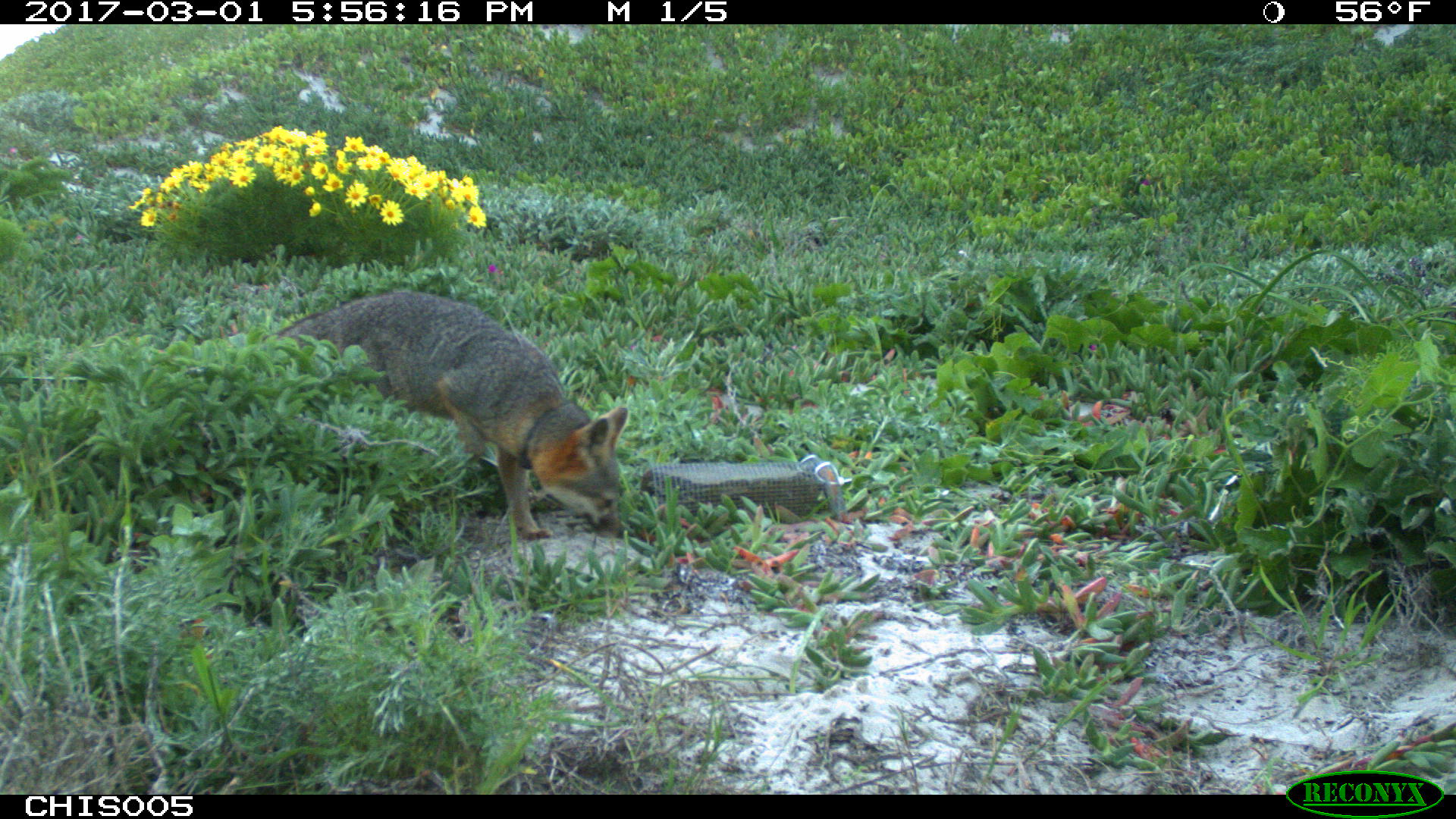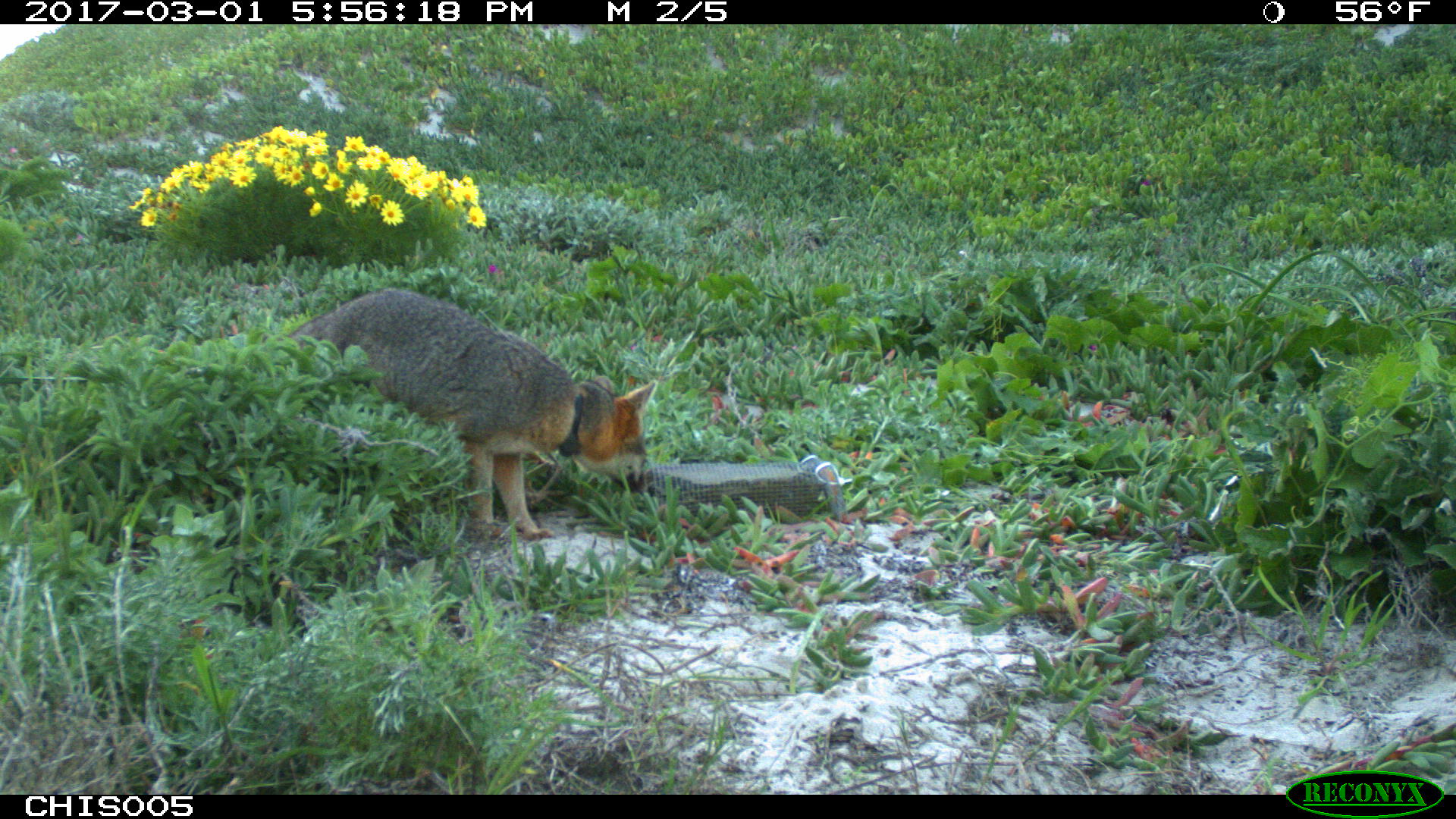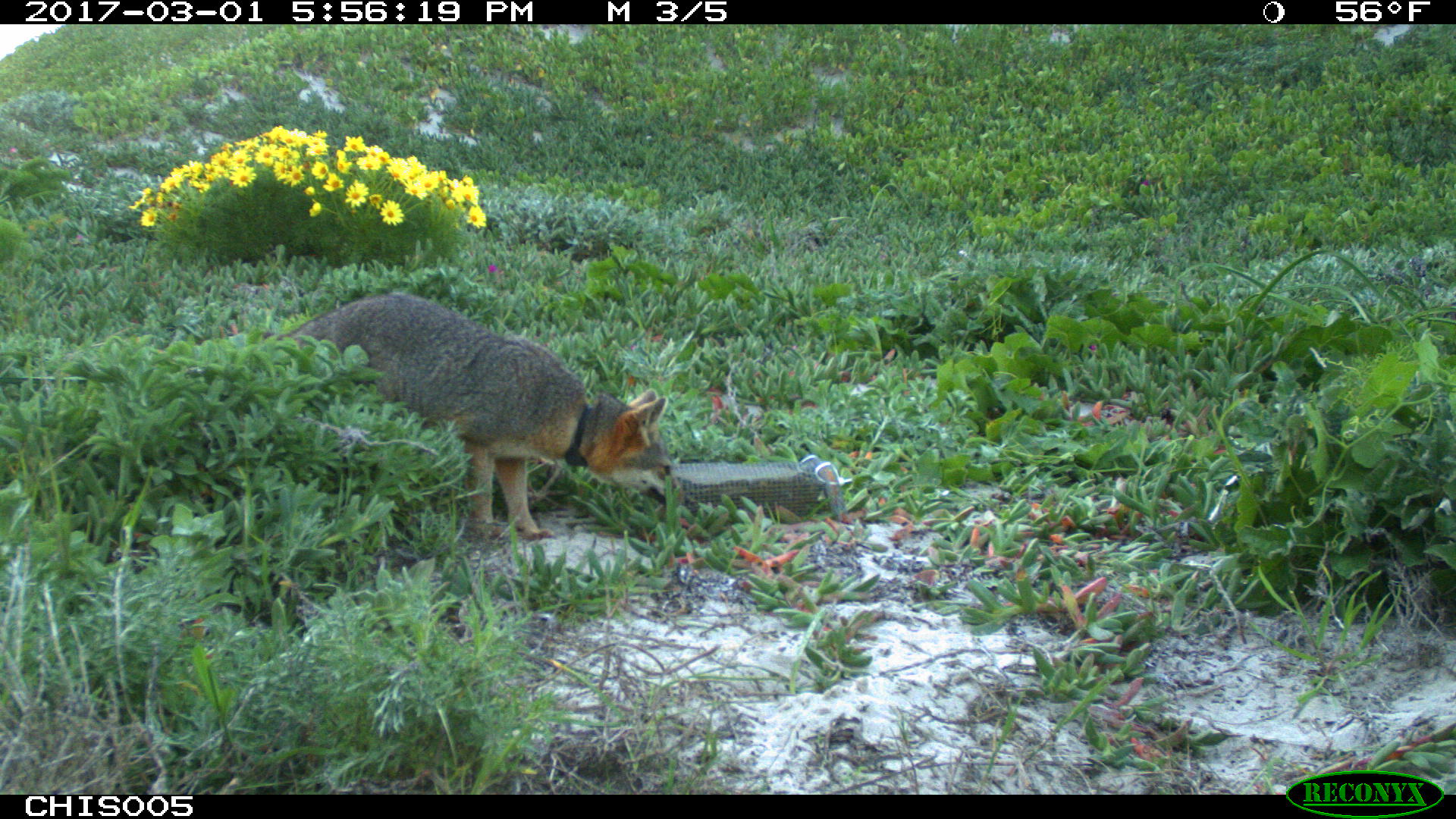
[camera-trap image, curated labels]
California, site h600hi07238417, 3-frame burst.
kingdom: Animalia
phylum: Chordata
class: Mammalia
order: Carnivora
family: Canidae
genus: Urocyon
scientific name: Urocyon littoralis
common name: island fox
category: fox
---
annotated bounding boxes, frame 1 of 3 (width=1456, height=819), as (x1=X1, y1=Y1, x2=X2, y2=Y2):
fox: (x1=262, y1=289, x2=627, y2=540)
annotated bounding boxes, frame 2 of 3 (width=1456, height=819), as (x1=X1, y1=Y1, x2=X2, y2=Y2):
fox: (x1=261, y1=287, x2=657, y2=540)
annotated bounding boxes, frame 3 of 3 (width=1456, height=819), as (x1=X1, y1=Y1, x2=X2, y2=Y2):
fox: (x1=262, y1=291, x2=676, y2=540)